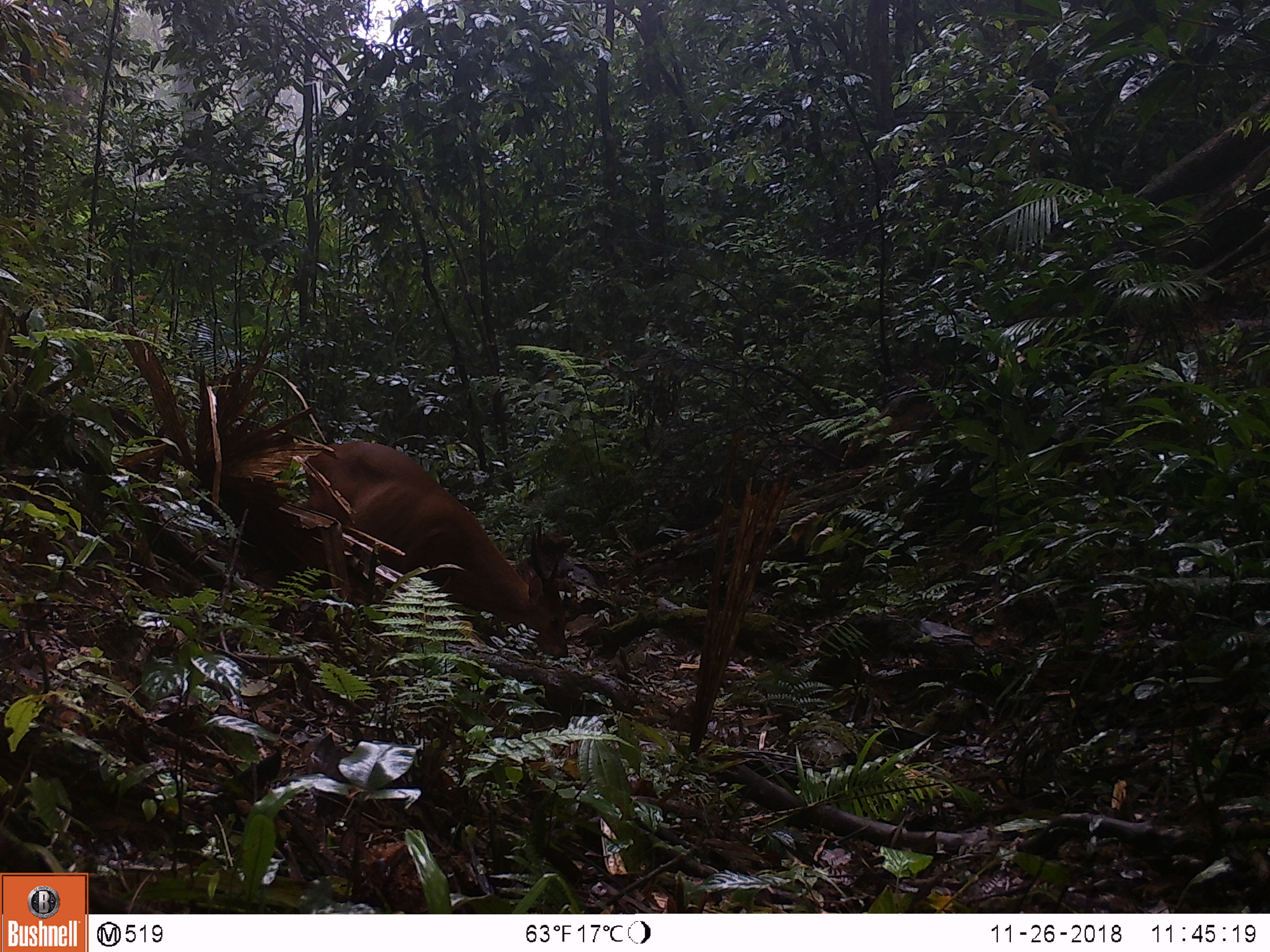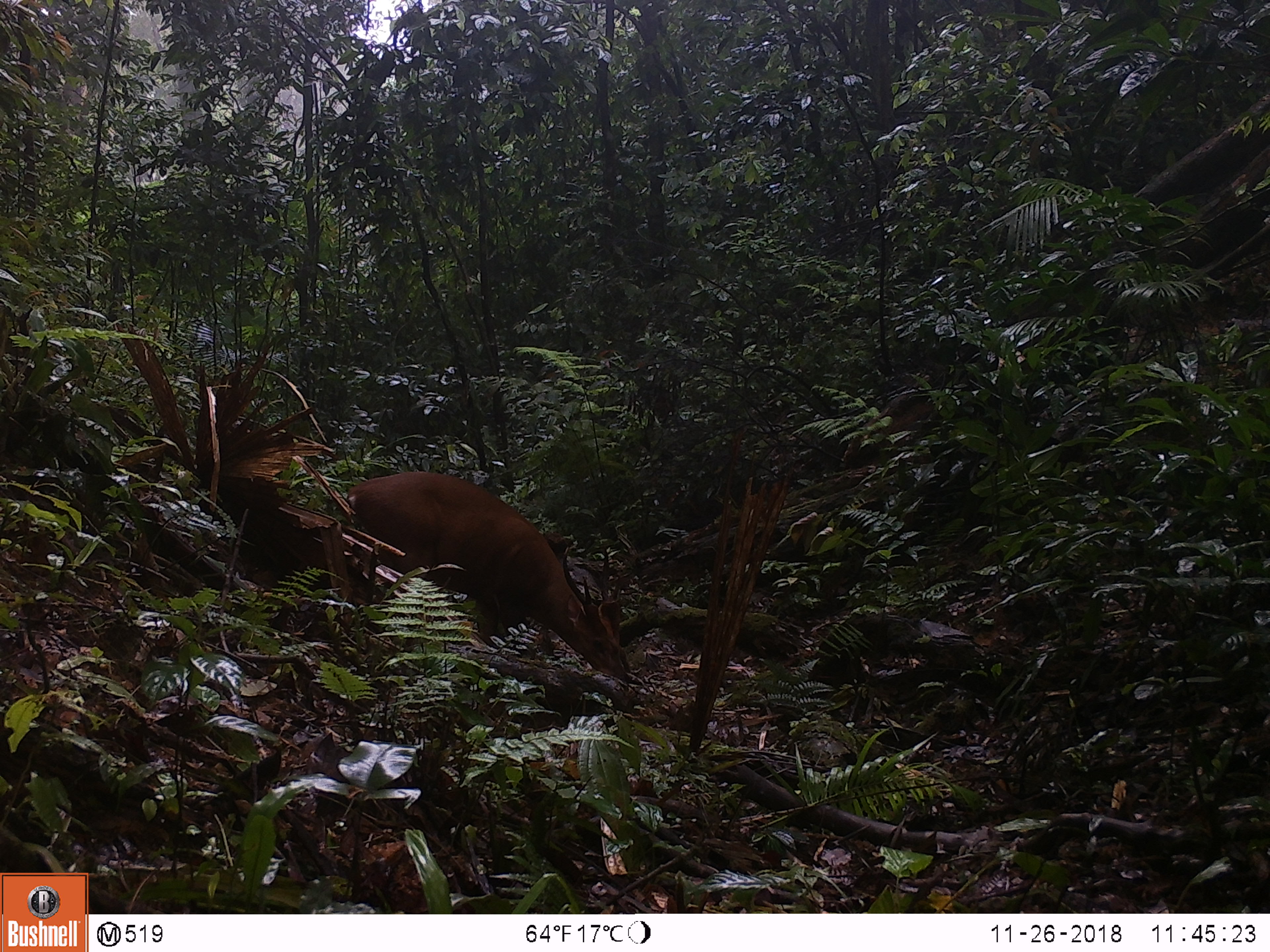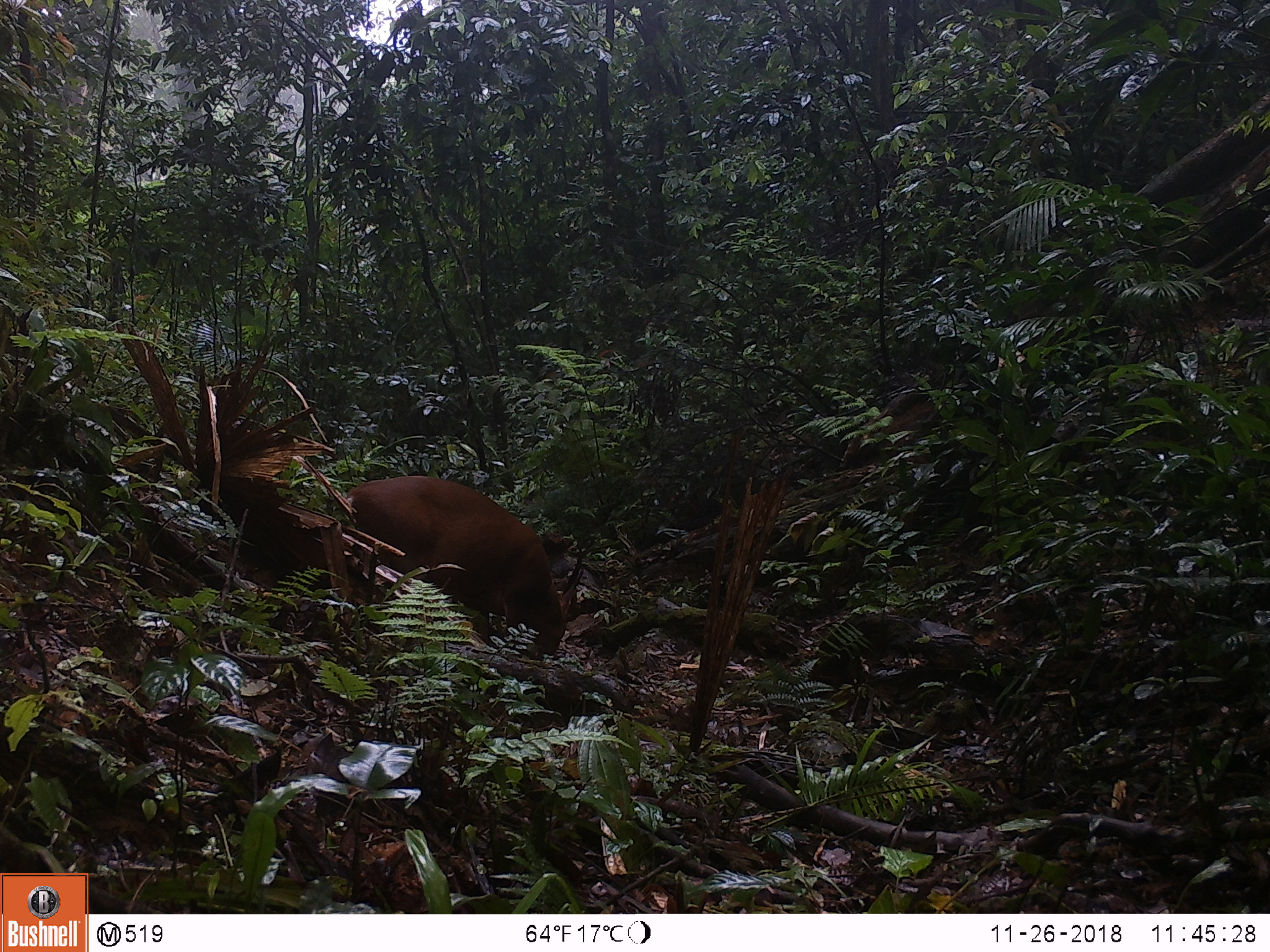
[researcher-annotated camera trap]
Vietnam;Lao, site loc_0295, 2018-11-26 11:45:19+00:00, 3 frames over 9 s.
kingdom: Animalia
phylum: Chordata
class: Mammalia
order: Artiodactyla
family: Cervidae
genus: Muntiacus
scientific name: Muntiacus vuquangensis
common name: large-antlered muntjac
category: large antlered muntjac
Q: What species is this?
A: Large antlered muntjac (large-antlered muntjac) (Muntiacus vuquangensis).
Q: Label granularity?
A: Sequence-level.